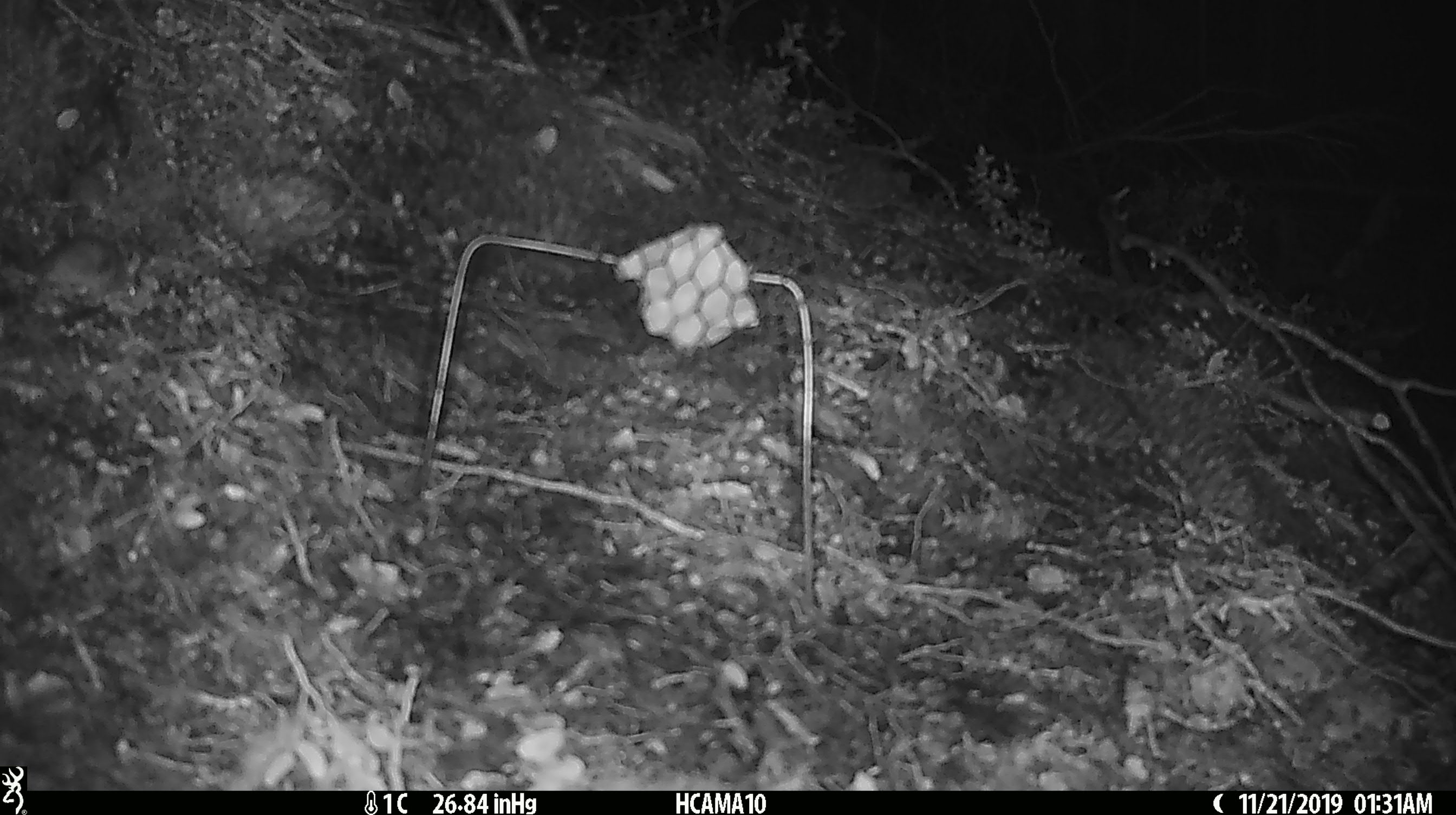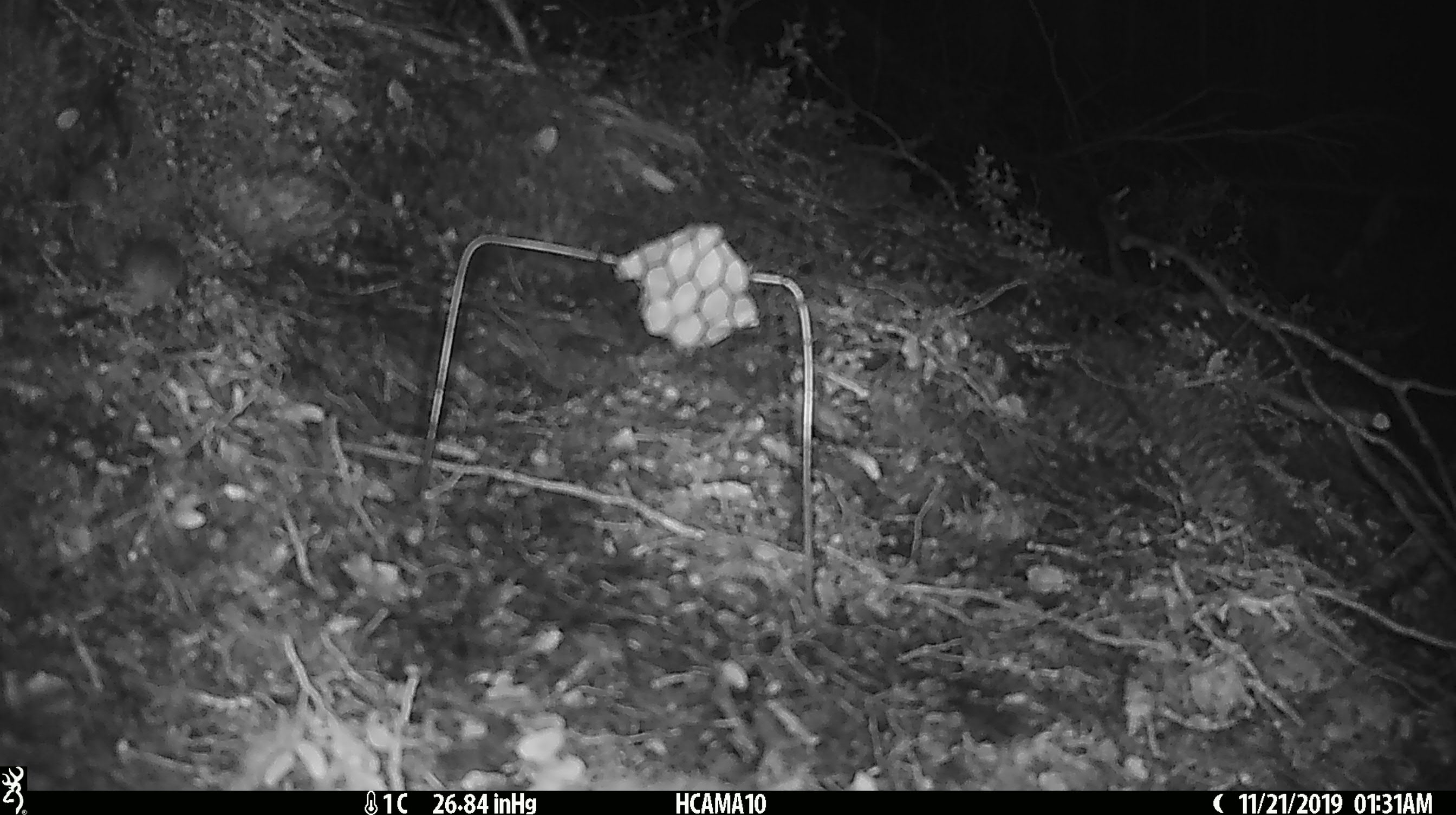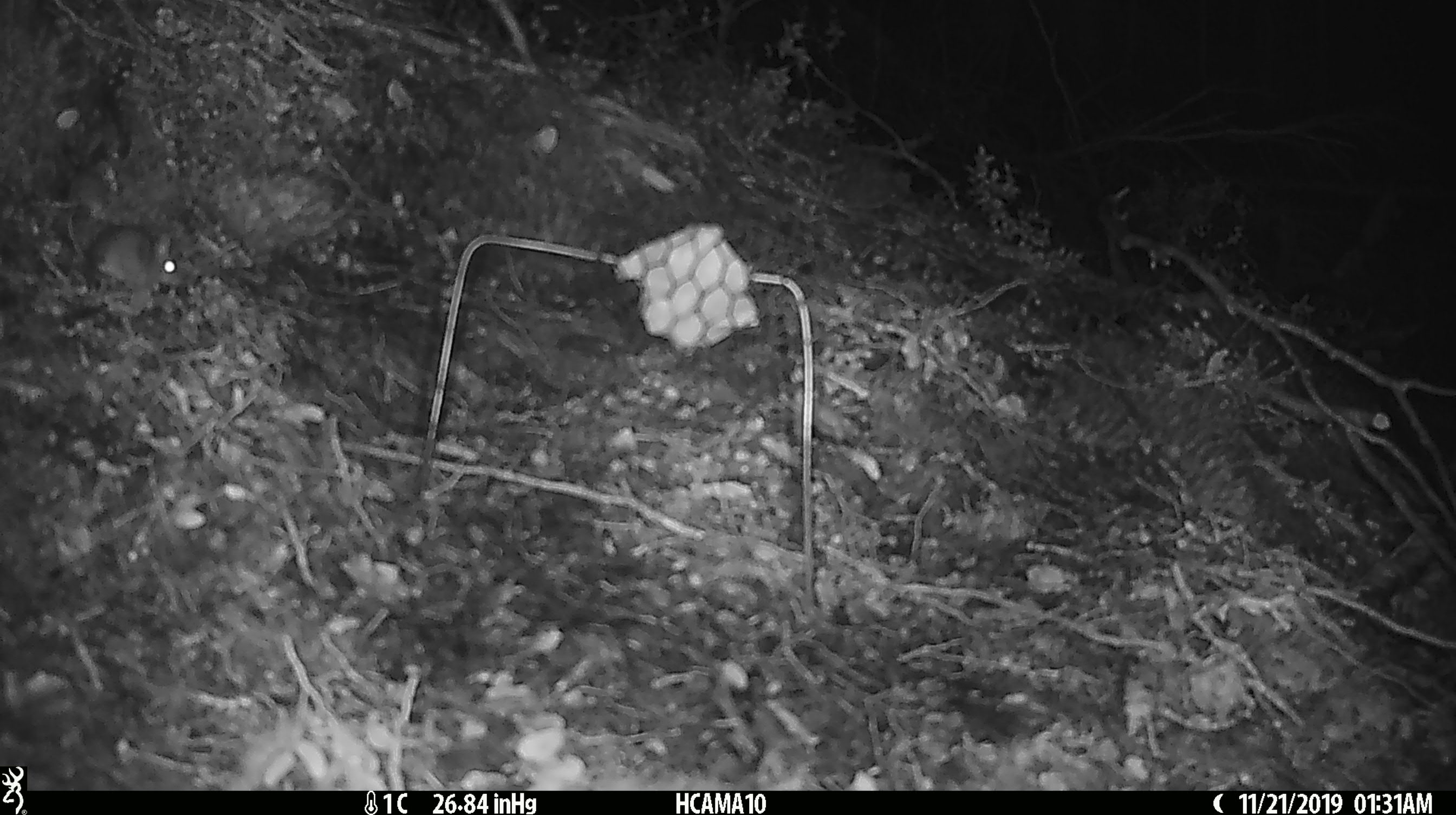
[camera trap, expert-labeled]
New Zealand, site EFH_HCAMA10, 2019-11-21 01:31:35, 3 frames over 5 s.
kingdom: Animalia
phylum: Chordata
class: Mammalia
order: Rodentia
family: Muridae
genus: Mus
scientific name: Mus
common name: mouse